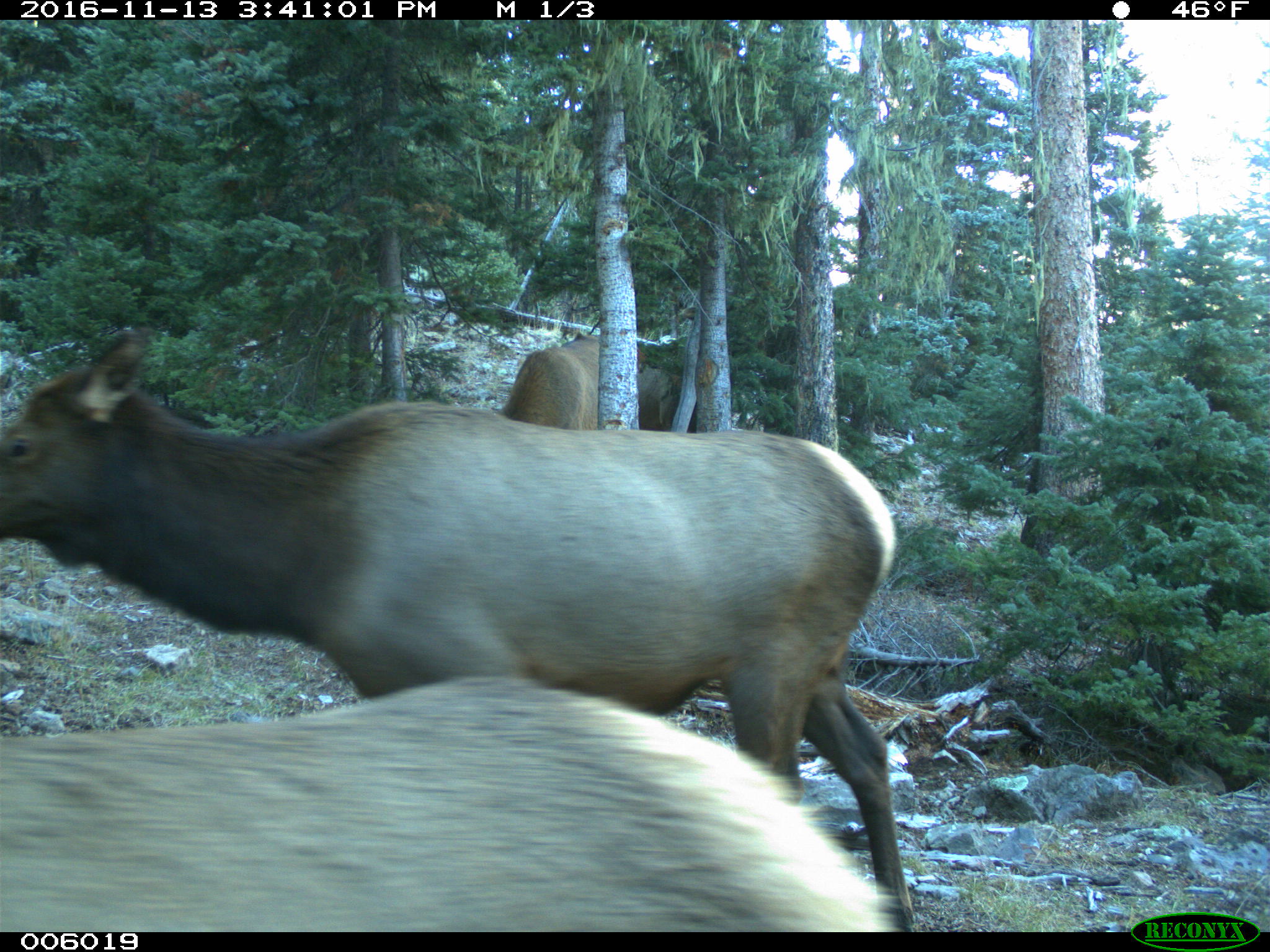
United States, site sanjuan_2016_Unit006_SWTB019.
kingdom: Animalia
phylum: Chordata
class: Mammalia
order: Artiodactyla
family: Cervidae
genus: Cervus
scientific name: Cervus elaphus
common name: red deer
Cervus elaphus (red deer).